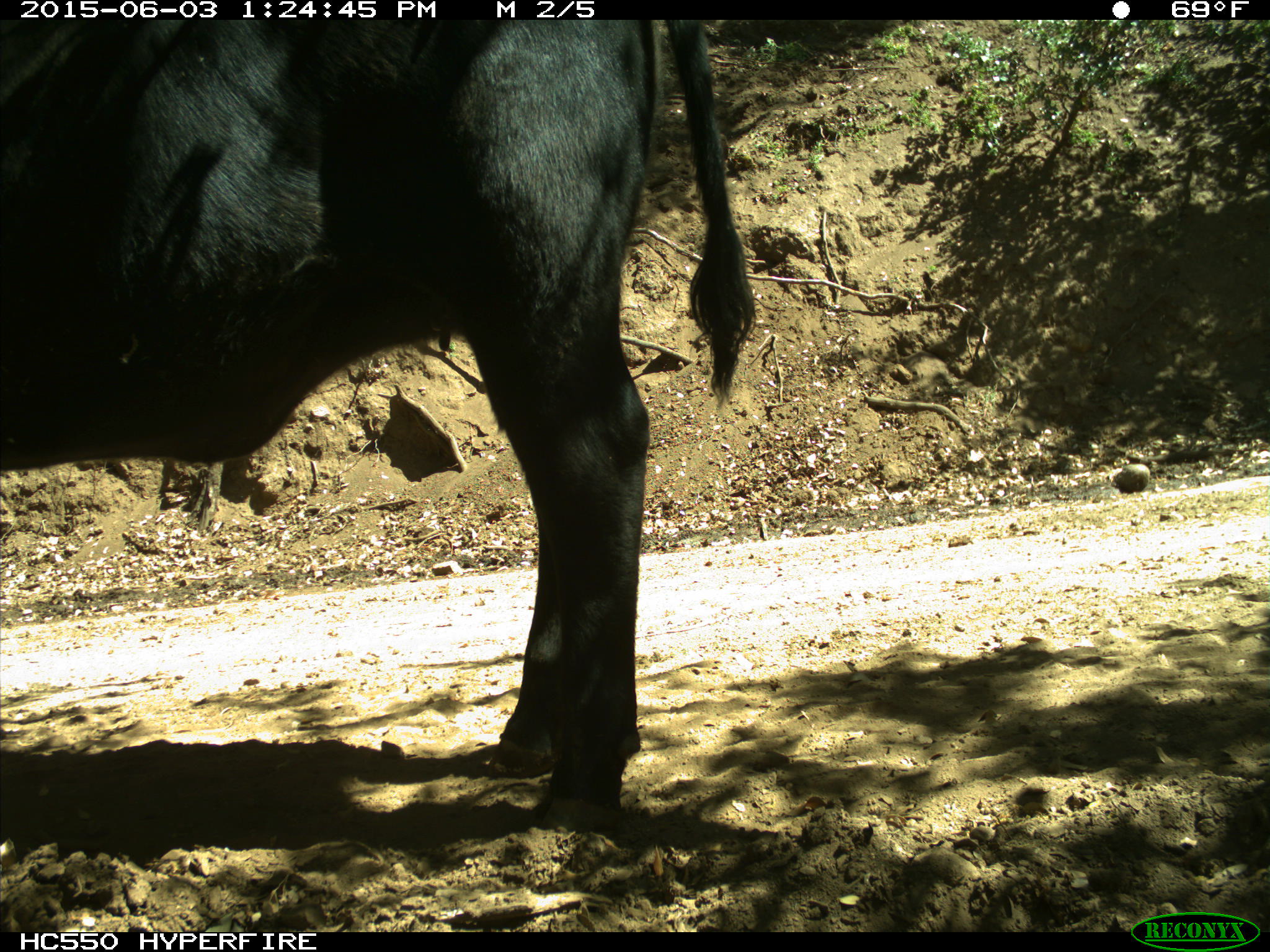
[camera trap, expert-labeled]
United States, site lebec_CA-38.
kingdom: Animalia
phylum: Chordata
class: Mammalia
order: Artiodactyla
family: Bovidae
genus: Bos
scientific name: Bos taurus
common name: domestic cow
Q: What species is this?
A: Bos taurus (domestic cow).